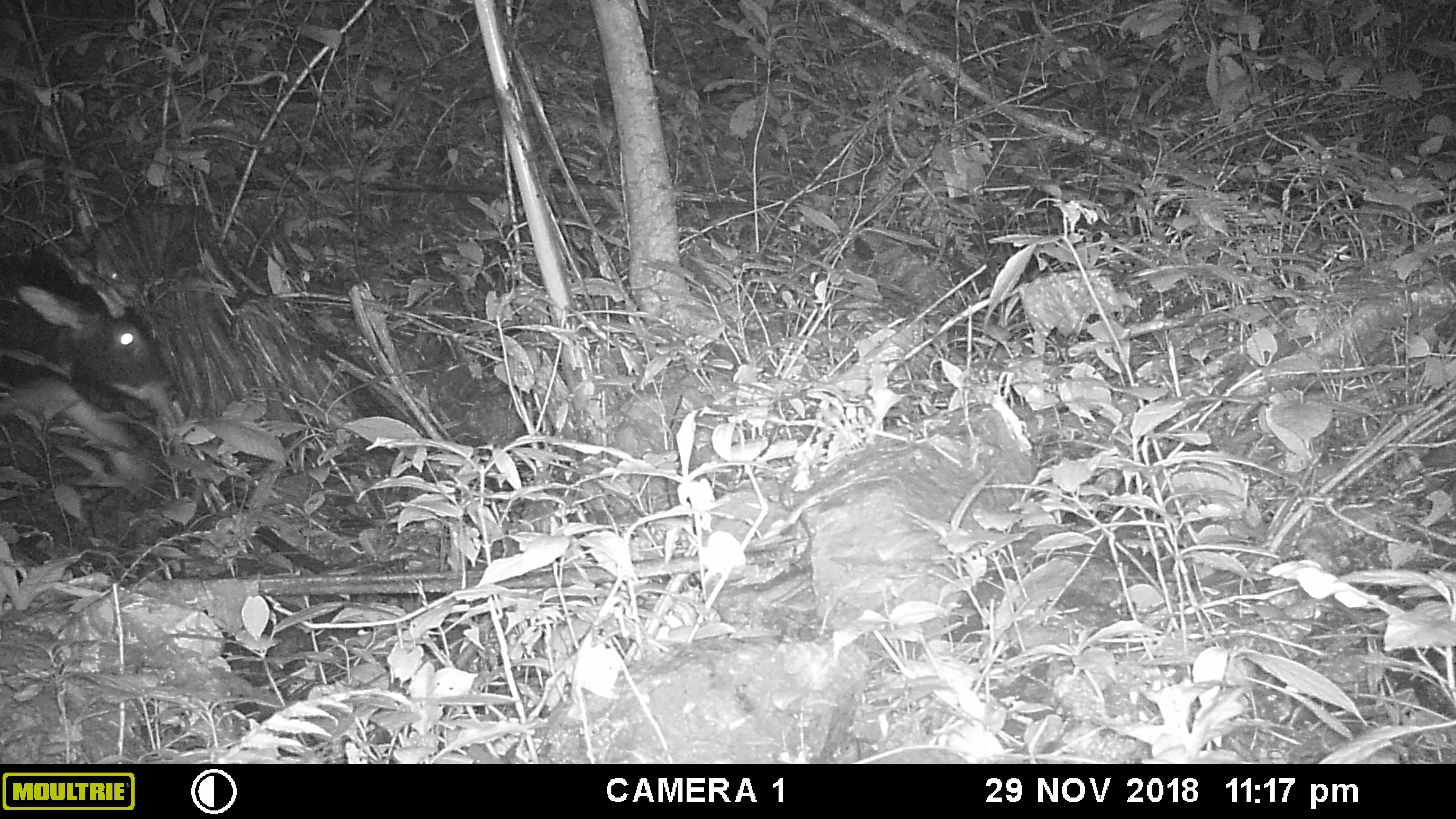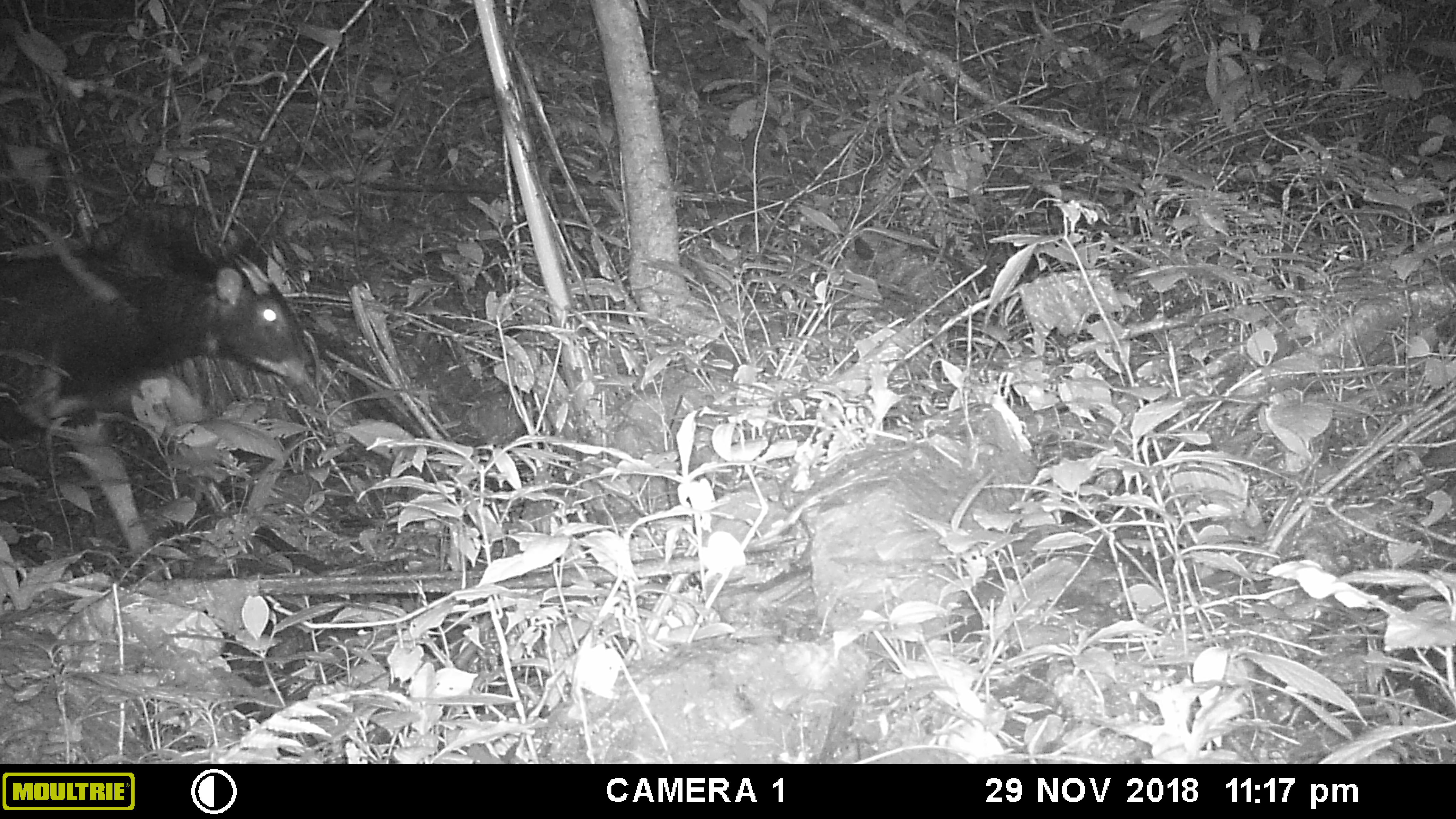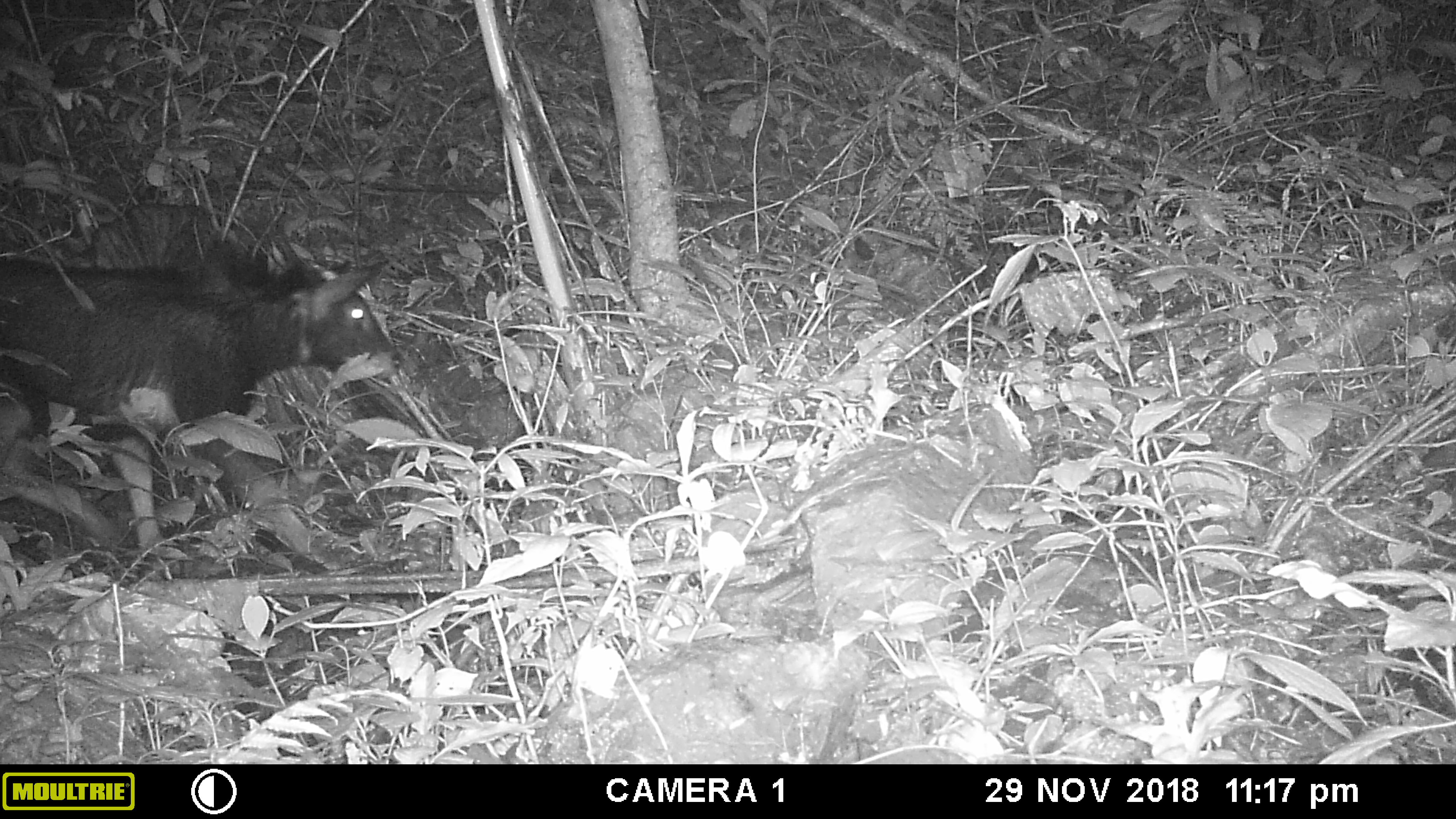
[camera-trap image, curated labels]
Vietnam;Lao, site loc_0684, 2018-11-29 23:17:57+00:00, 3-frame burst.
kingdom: Animalia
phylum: Chordata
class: Mammalia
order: Artiodactyla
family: Bovidae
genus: Capricornis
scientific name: Capricornis sumatraensis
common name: chinese serow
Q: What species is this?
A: Chinese serow (Capricornis sumatraensis).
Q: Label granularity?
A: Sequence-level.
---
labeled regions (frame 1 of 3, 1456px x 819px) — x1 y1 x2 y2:
chinese serow: 0 253 173 427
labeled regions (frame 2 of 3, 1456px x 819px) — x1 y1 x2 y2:
chinese serow: 0 254 327 559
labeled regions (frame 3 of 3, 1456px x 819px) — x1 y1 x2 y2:
chinese serow: 0 252 398 570